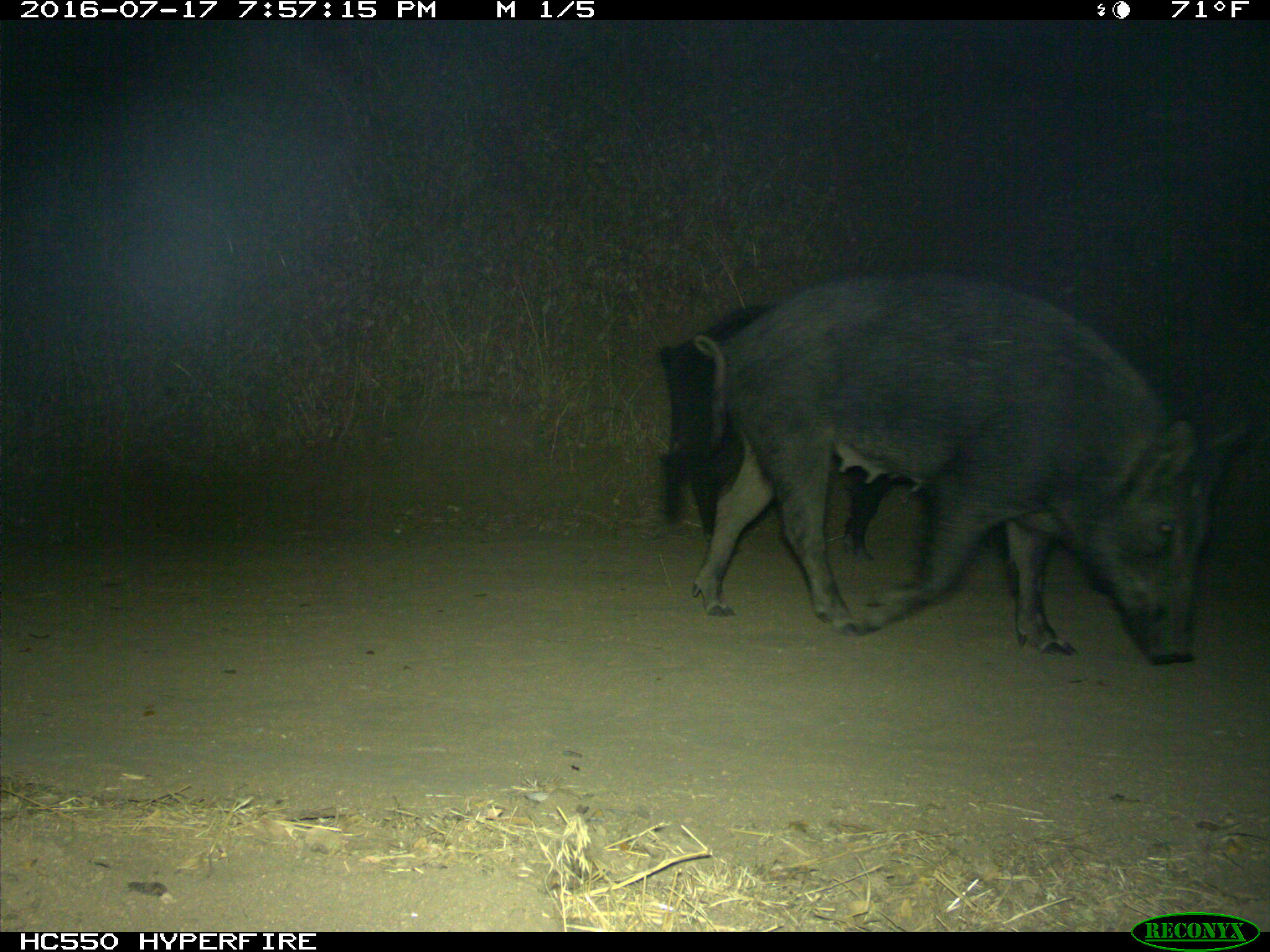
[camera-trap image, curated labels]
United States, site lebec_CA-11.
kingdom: Animalia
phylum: Chordata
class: Mammalia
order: Artiodactyla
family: Suidae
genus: Sus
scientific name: Sus scrofa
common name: wild boar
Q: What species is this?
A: Sus scrofa (wild boar).